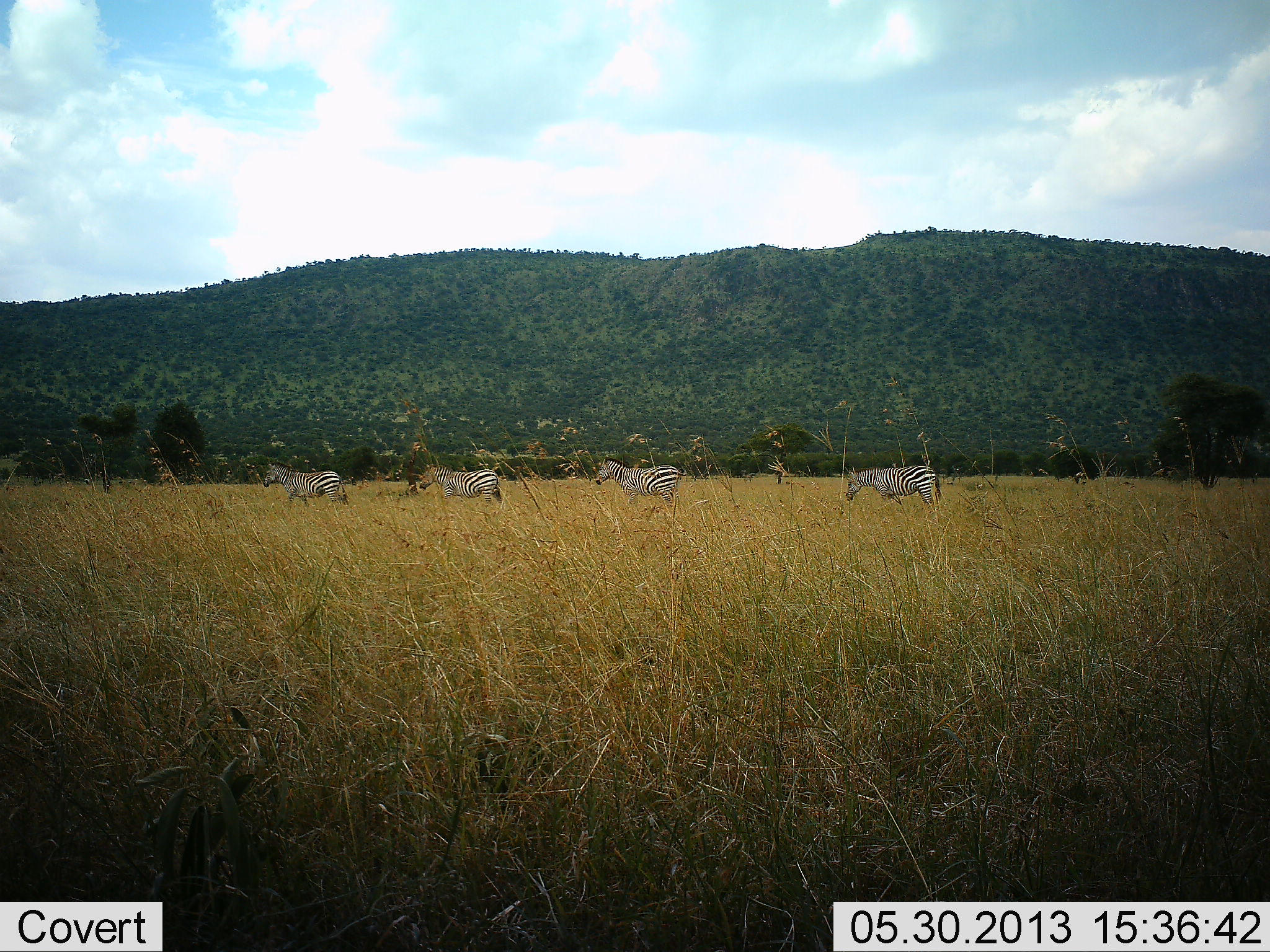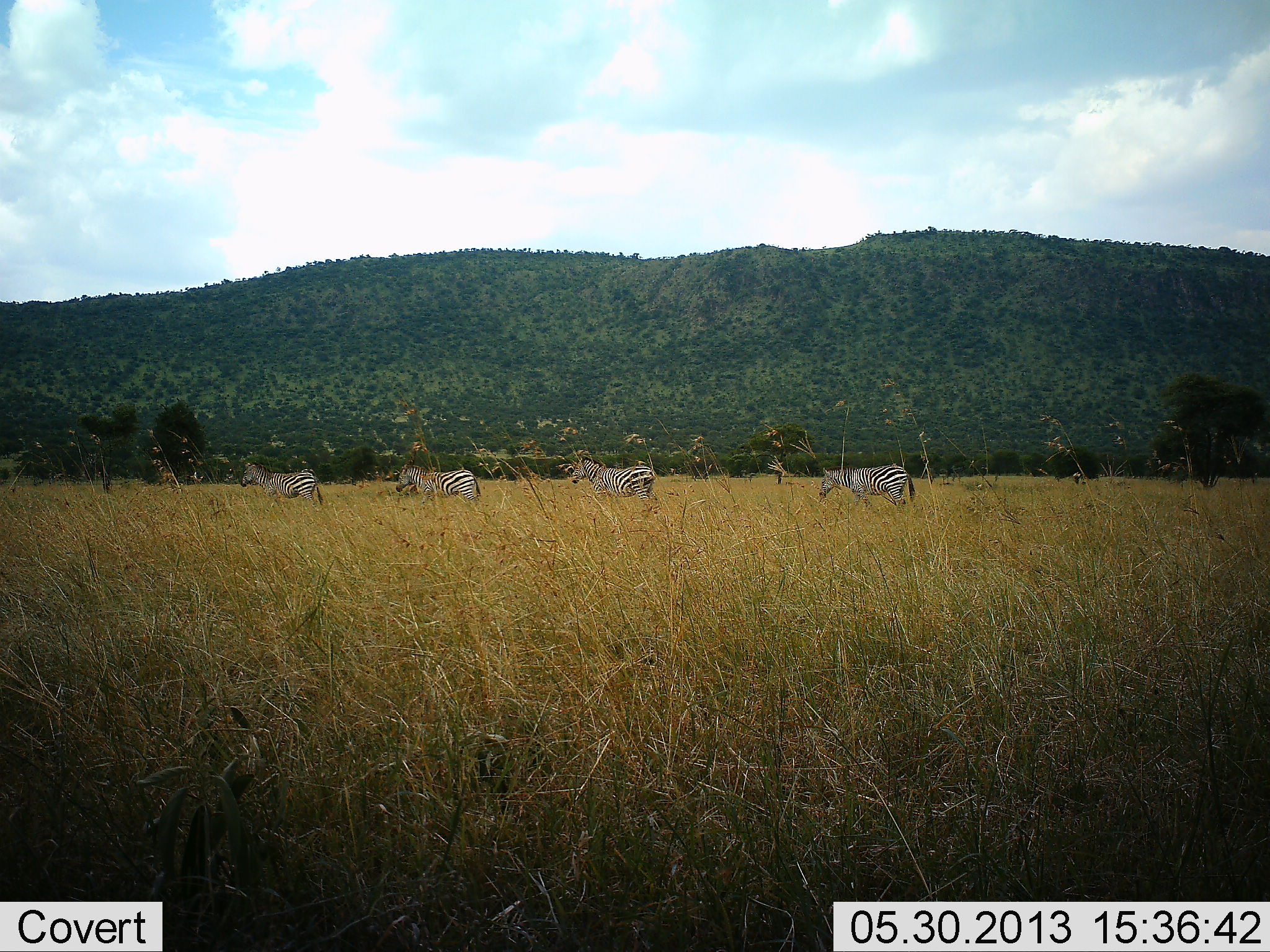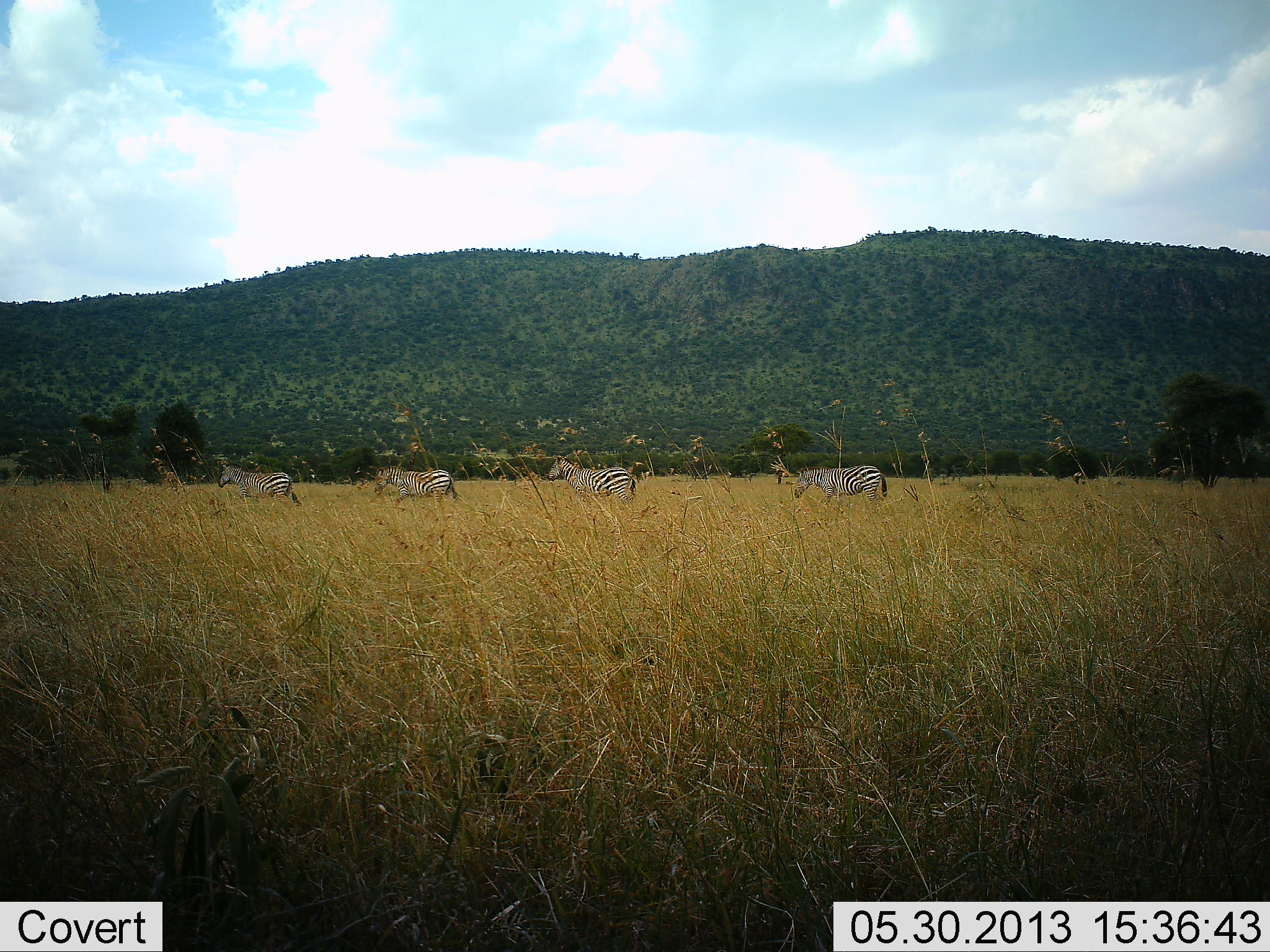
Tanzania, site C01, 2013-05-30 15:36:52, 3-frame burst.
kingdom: Animalia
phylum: Chordata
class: Mammalia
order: Perissodactyla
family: Equidae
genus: Equus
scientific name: Equus quagga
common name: plains zebra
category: zebra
Zebra (plains zebra) (Equus quagga), count 4. Behavior (volunteer vote fractions): standing 20%, resting 0%, moving 100%, interacting 0%. Young present (vote fraction): 0%. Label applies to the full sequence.